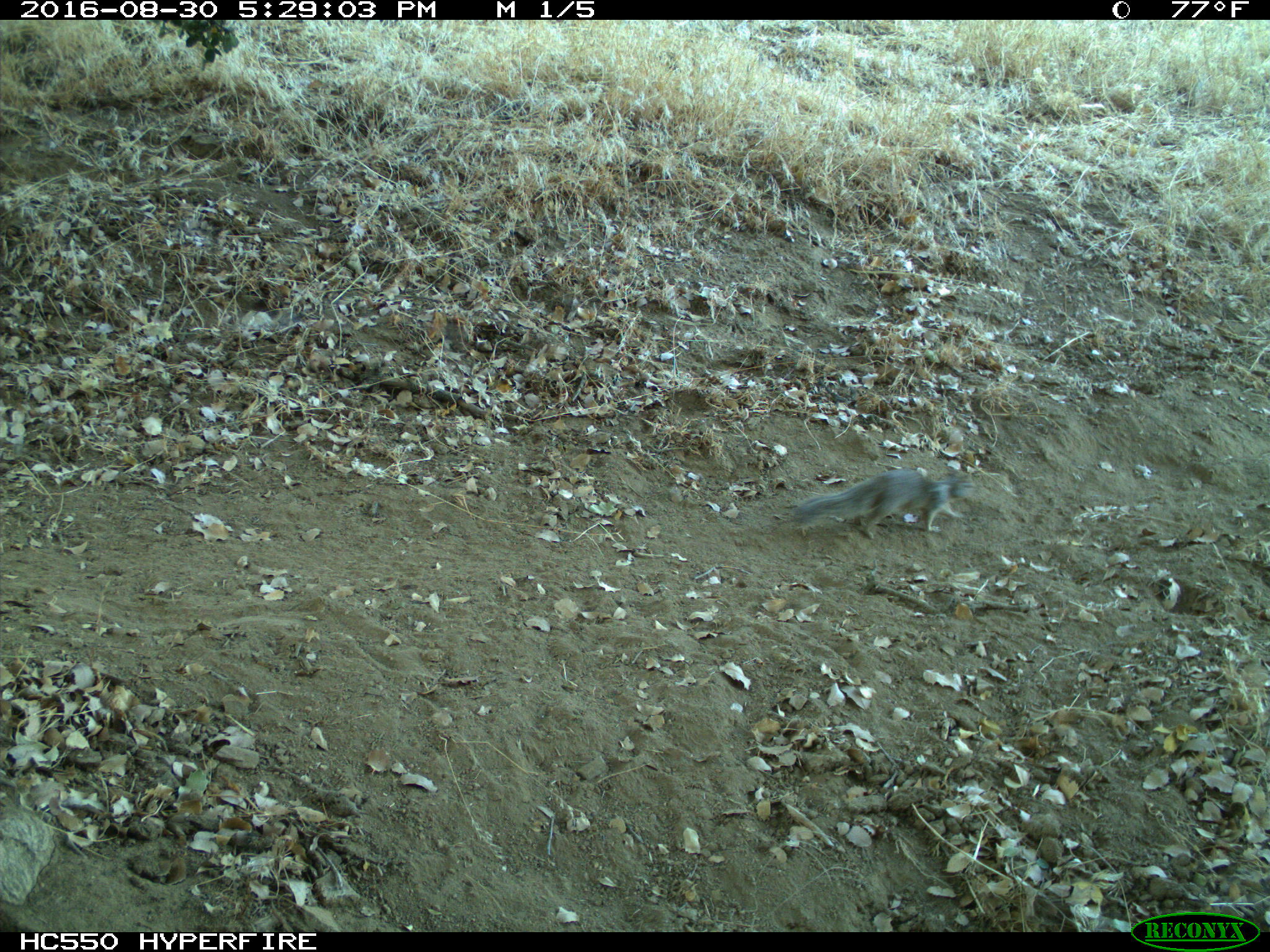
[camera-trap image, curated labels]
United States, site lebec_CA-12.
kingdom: Animalia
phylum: Chordata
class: Mammalia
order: Rodentia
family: Sciuridae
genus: Otospermophilus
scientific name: Otospermophilus beecheyi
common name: california ground squirrel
Otospermophilus beecheyi (california ground squirrel).